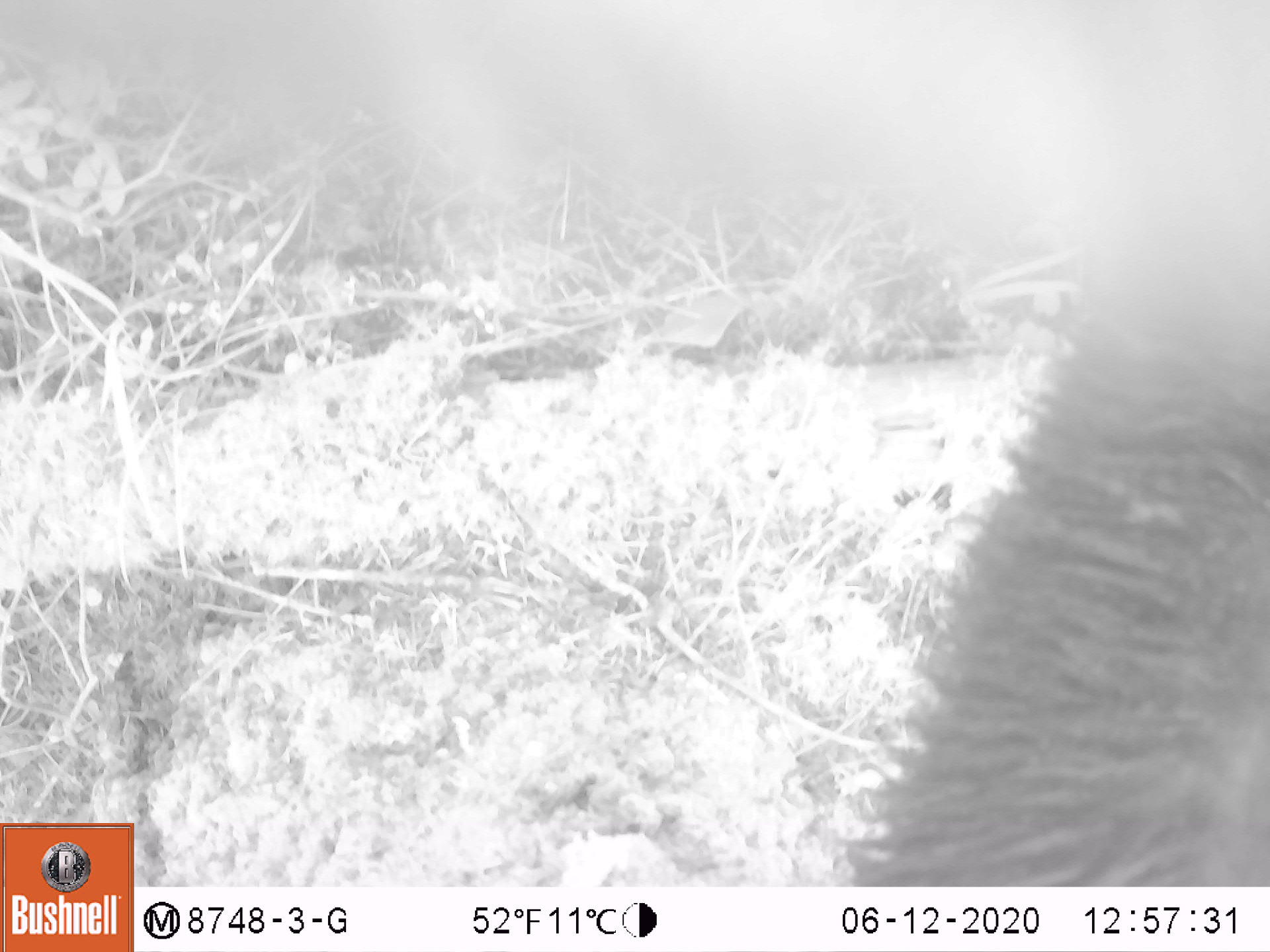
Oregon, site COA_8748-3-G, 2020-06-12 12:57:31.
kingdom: Animalia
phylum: Chordata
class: Mammalia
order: Carnivora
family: Ursidae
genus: Ursus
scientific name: Ursus americanus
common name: american black bear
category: black bear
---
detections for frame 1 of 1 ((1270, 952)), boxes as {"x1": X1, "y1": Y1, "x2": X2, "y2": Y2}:
black bear: {"x1": 848, "y1": 231, "x2": 1261, "y2": 885}